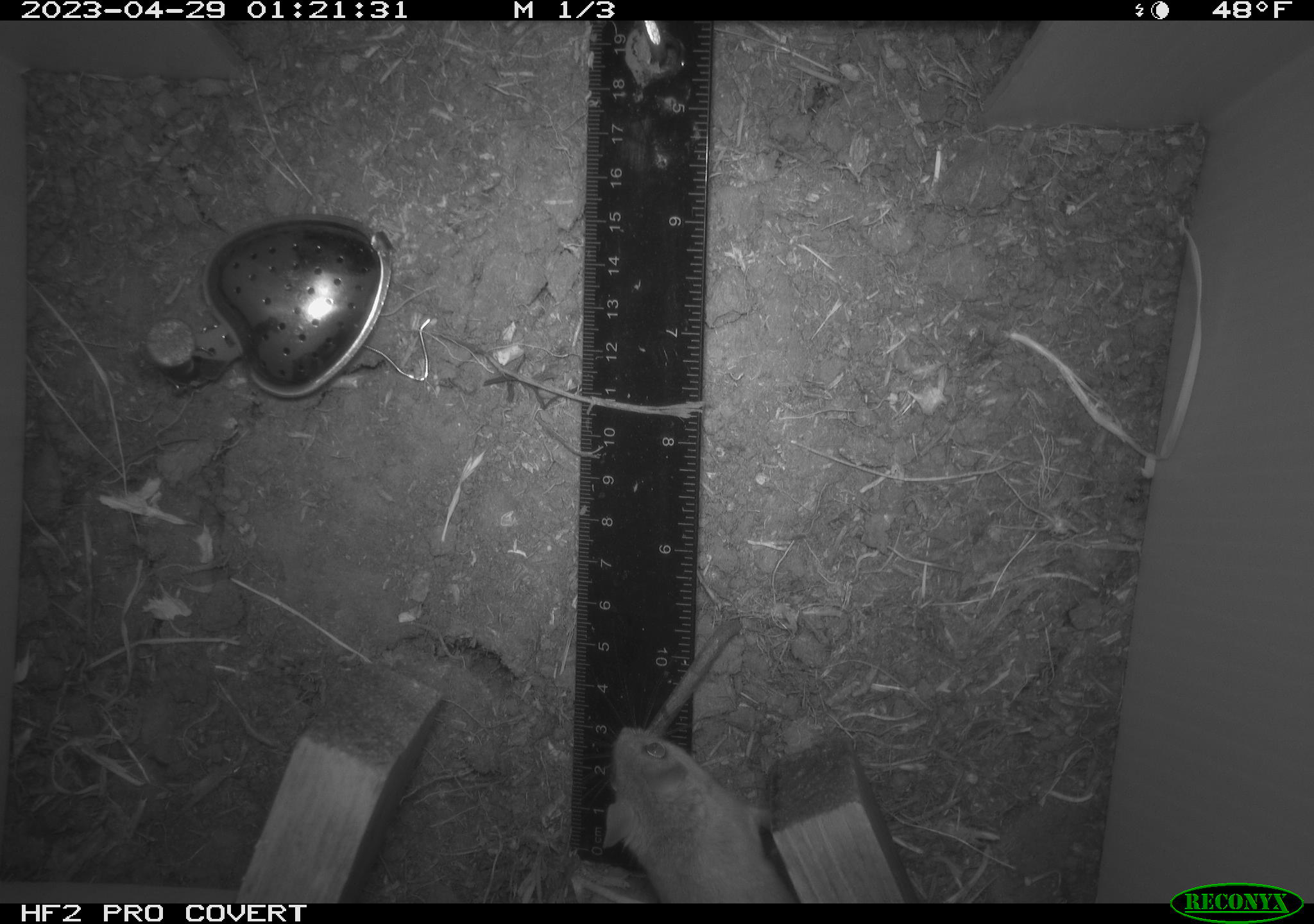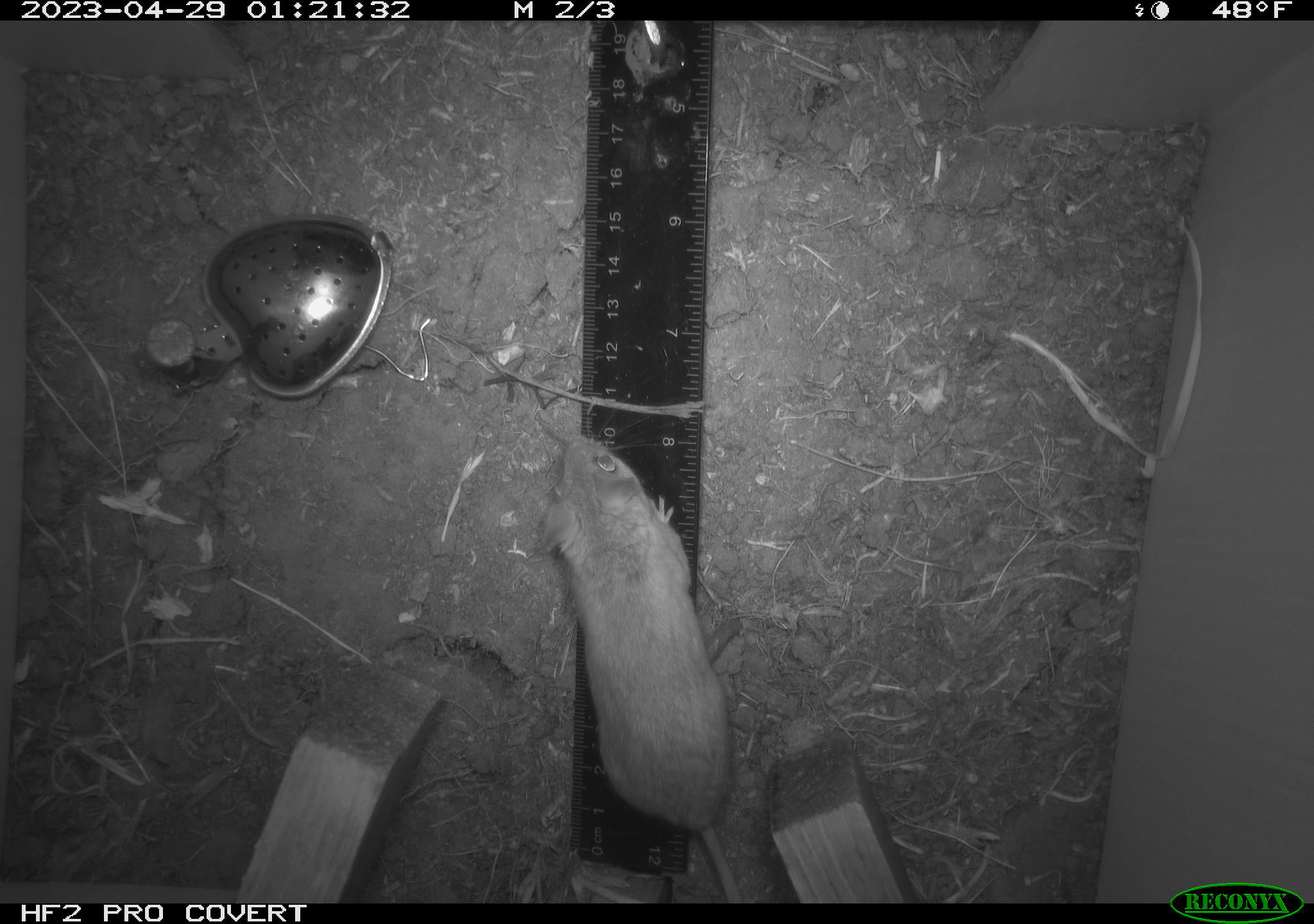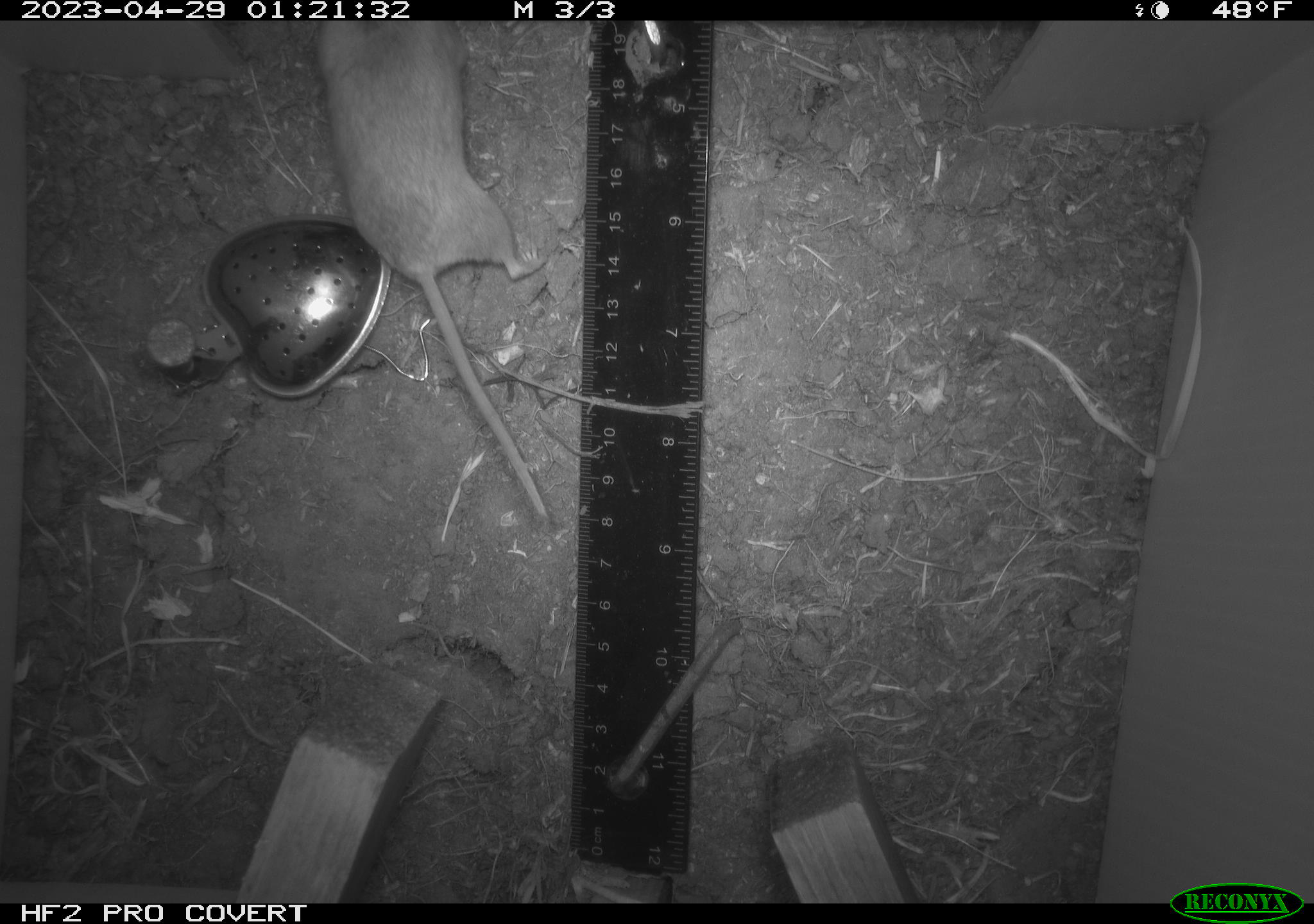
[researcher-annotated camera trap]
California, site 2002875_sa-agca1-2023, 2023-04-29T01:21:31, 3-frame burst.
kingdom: Animalia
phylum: Chordata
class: Mammalia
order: Rodentia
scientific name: Rodentia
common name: mouse species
Mouse species (Rodentia).